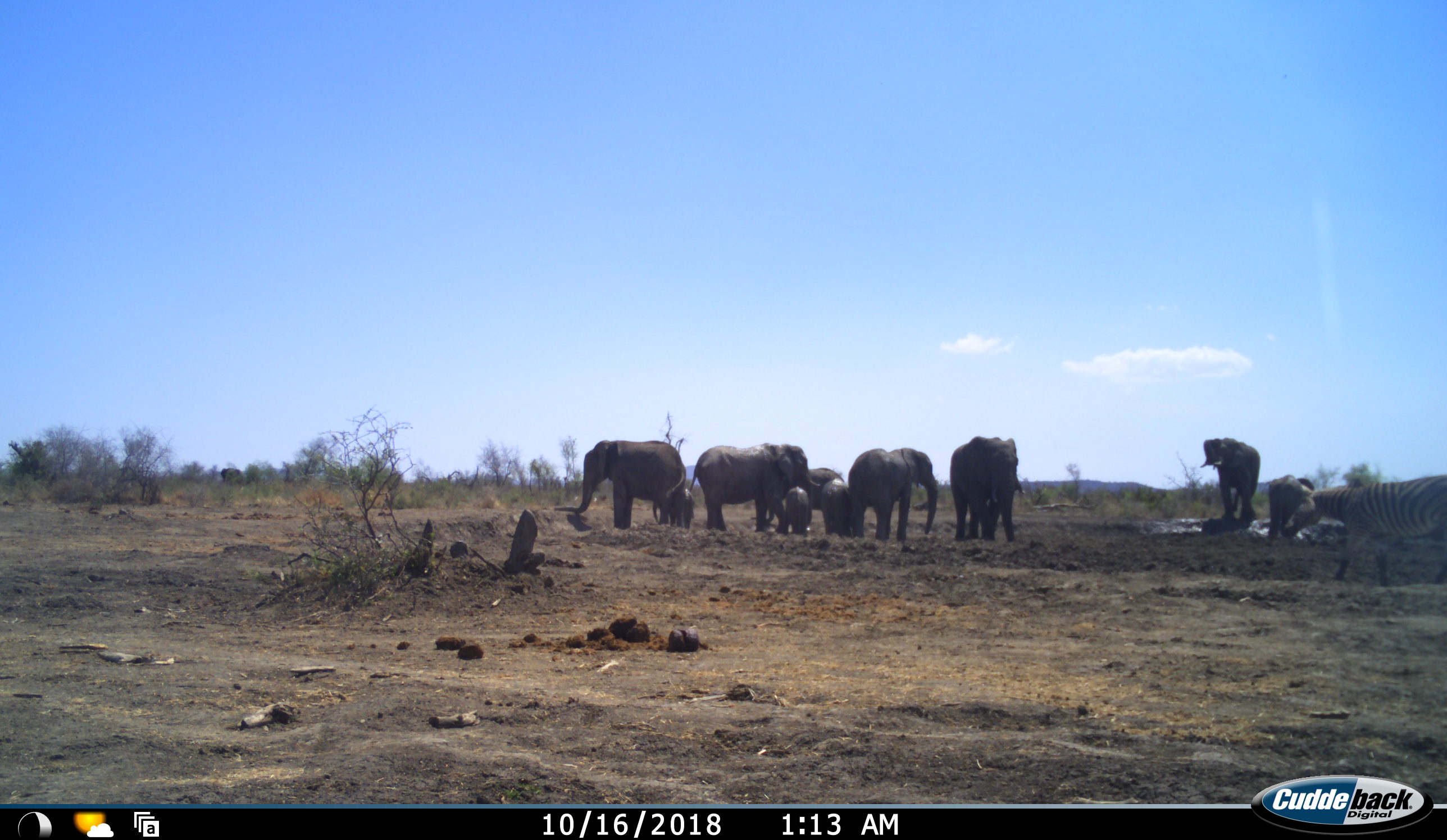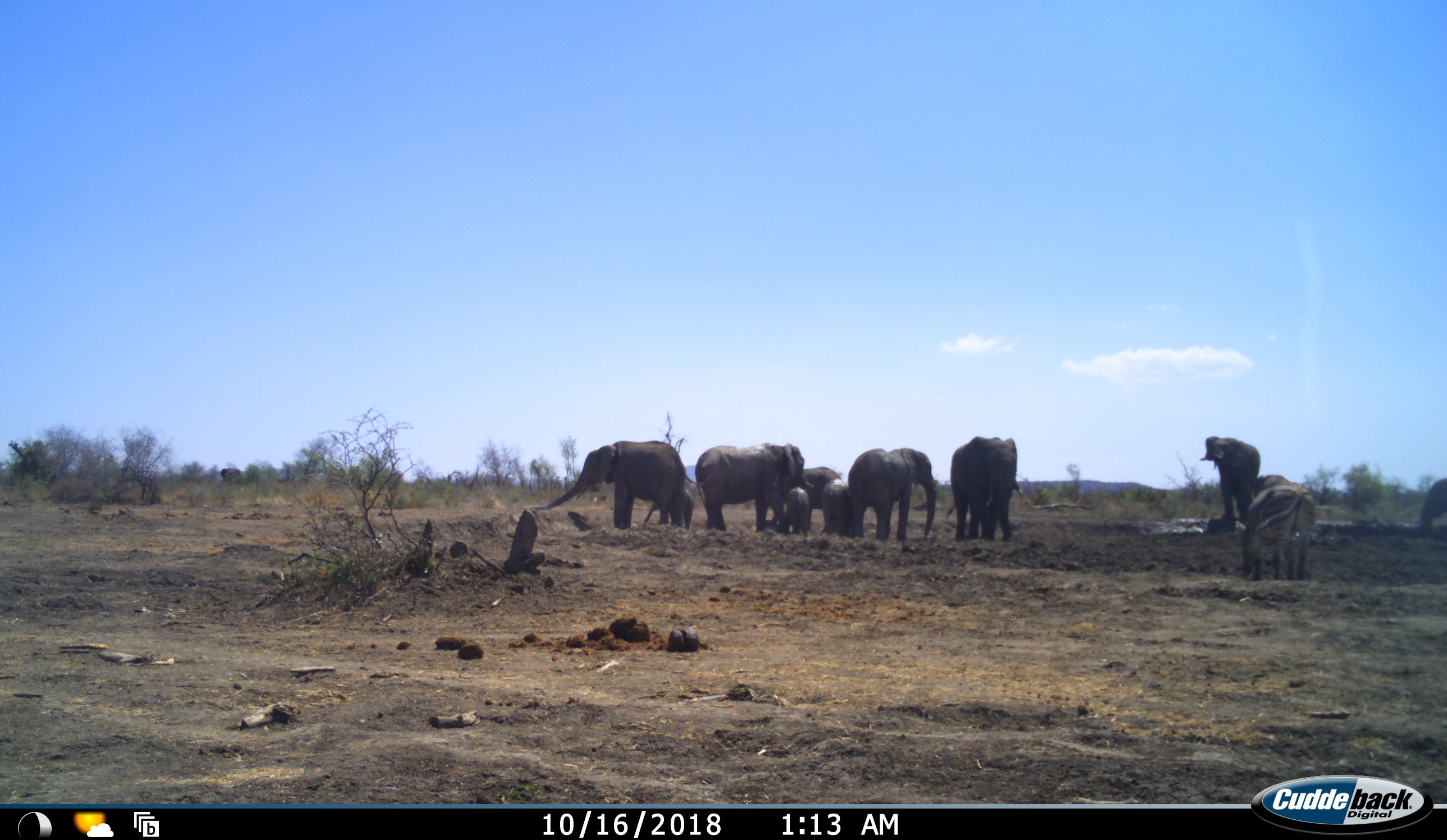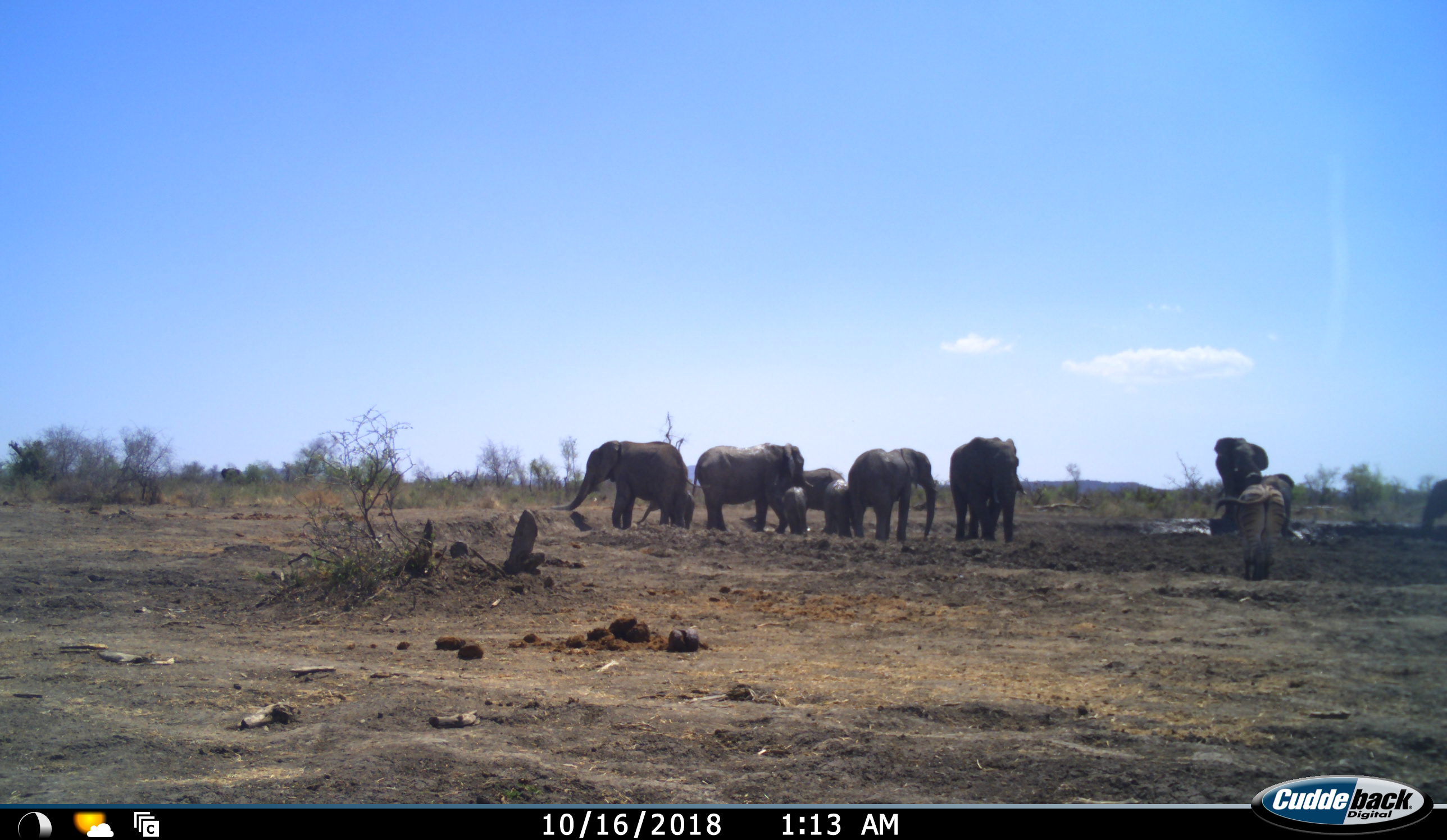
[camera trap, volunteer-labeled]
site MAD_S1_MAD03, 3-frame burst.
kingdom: Animalia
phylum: Chordata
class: Mammalia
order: Proboscidea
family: Elephantidae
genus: Loxodonta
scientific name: Loxodonta africana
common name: african bush elephant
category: elephant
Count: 10.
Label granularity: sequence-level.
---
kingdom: Animalia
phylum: Chordata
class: Mammalia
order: Perissodactyla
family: Equidae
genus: Equus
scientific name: Equus quagga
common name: plains zebra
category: zebraplains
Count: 1.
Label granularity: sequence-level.